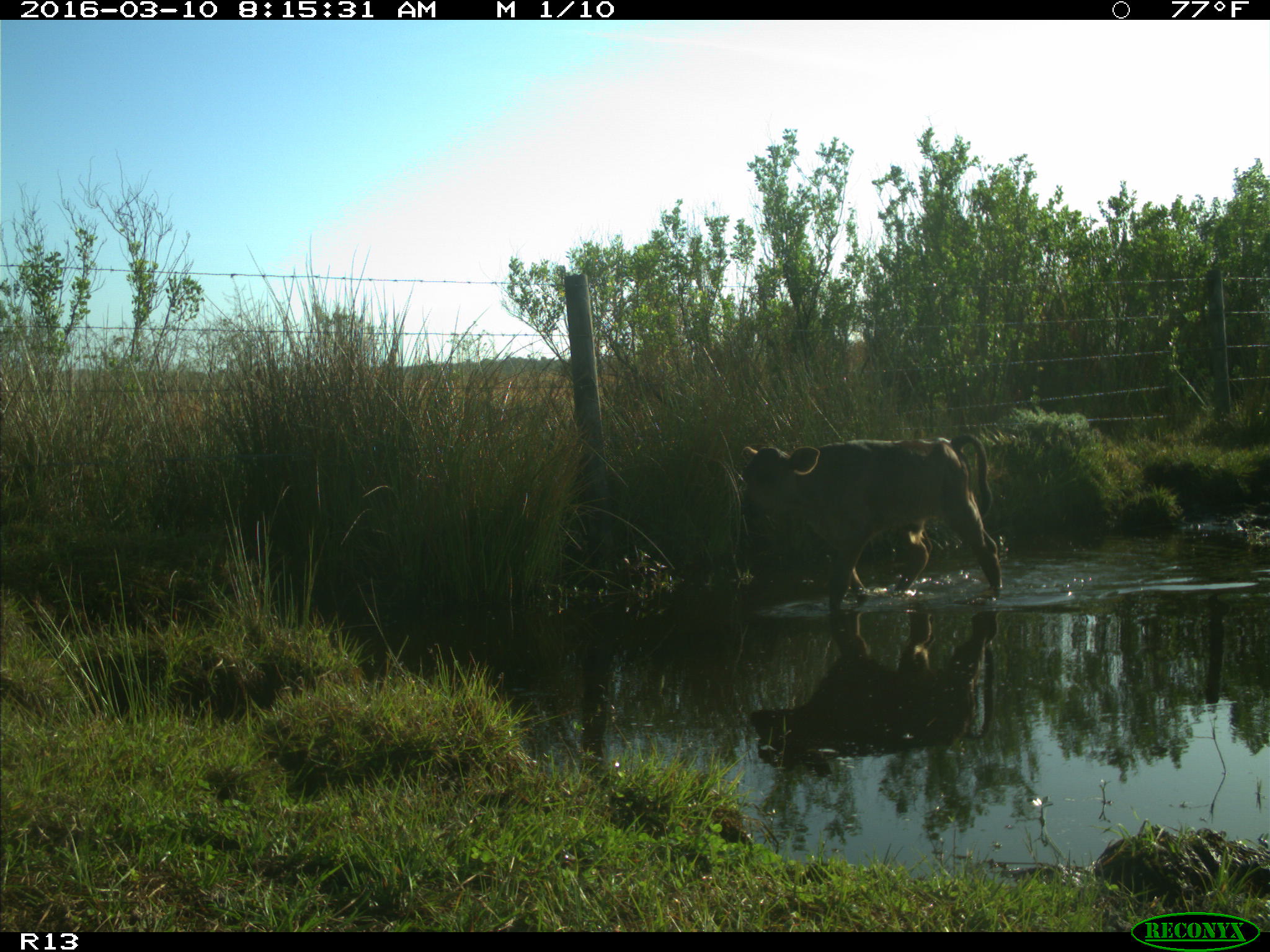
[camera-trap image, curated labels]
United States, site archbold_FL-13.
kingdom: Animalia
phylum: Chordata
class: Mammalia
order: Artiodactyla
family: Bovidae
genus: Bos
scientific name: Bos taurus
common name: domestic cow